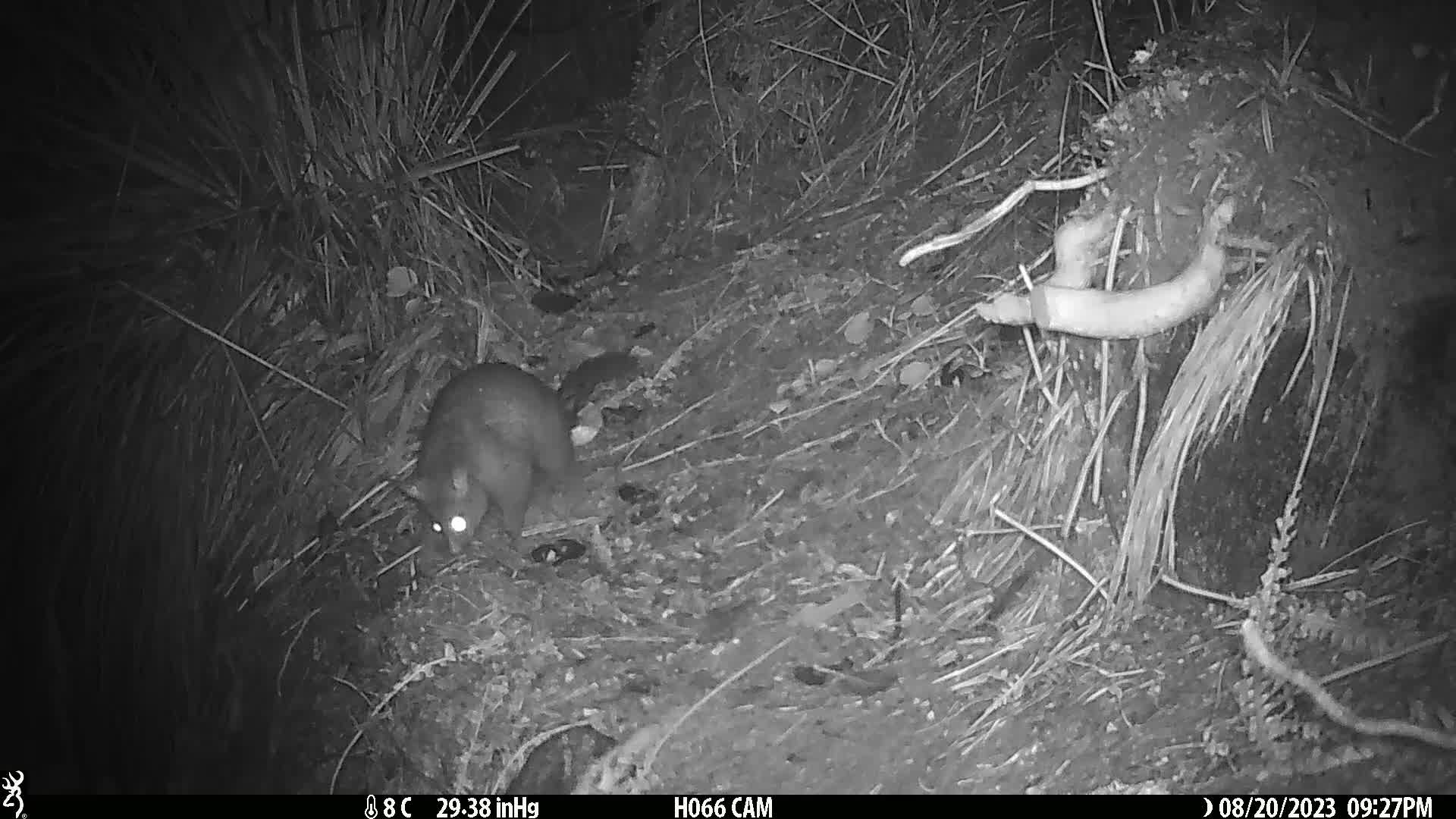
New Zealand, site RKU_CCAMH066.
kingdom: Animalia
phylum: Chordata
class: Mammalia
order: Diprotodontia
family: Phalangeridae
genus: Trichosurus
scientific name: Trichosurus vulpecula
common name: common brushtail possum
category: possum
Possum (common brushtail possum) (Trichosurus vulpecula).